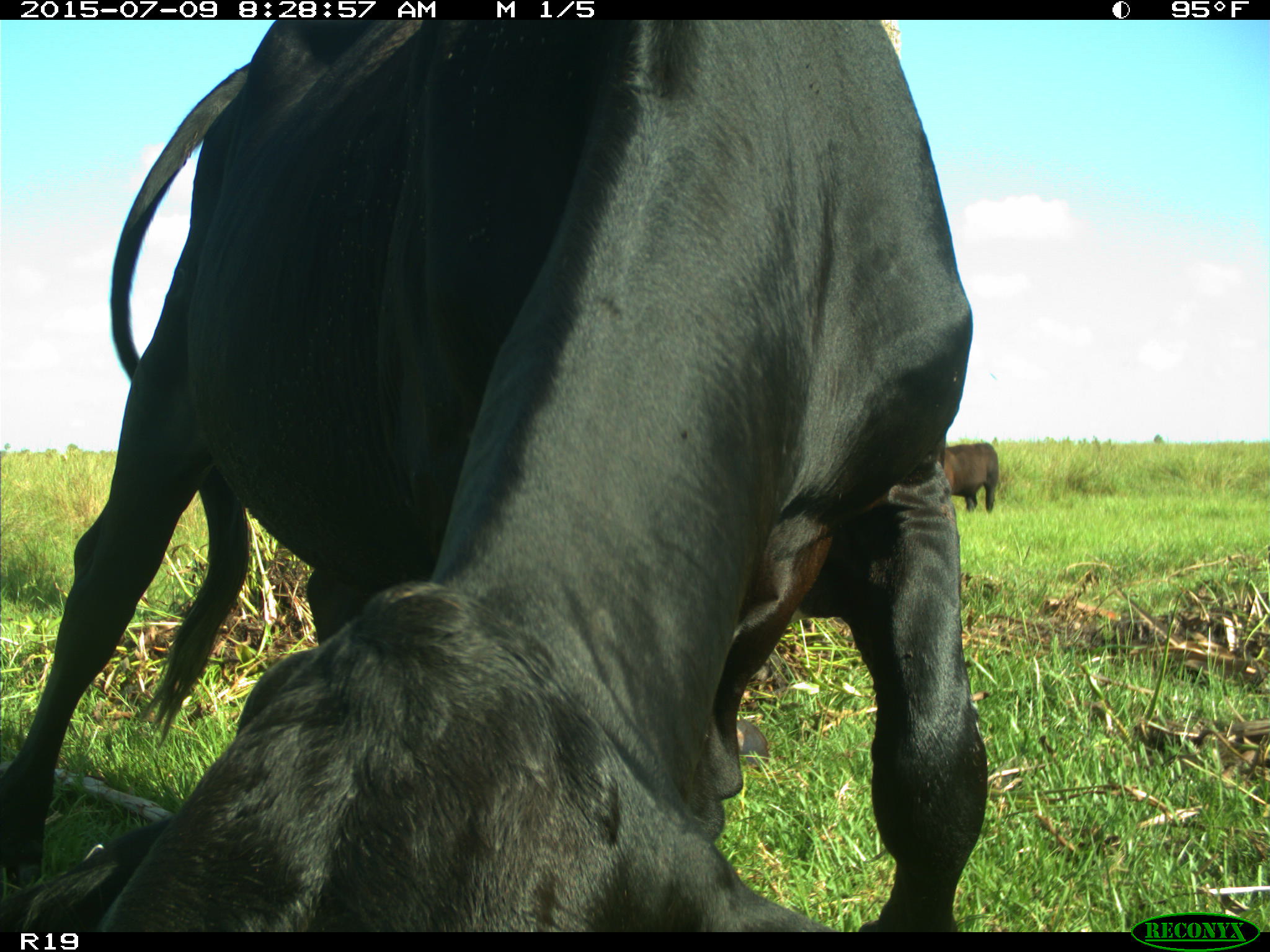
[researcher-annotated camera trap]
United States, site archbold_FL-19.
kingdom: Animalia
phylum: Chordata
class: Mammalia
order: Artiodactyla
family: Bovidae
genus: Bos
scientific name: Bos taurus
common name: domestic cow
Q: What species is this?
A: Bos taurus (domestic cow).